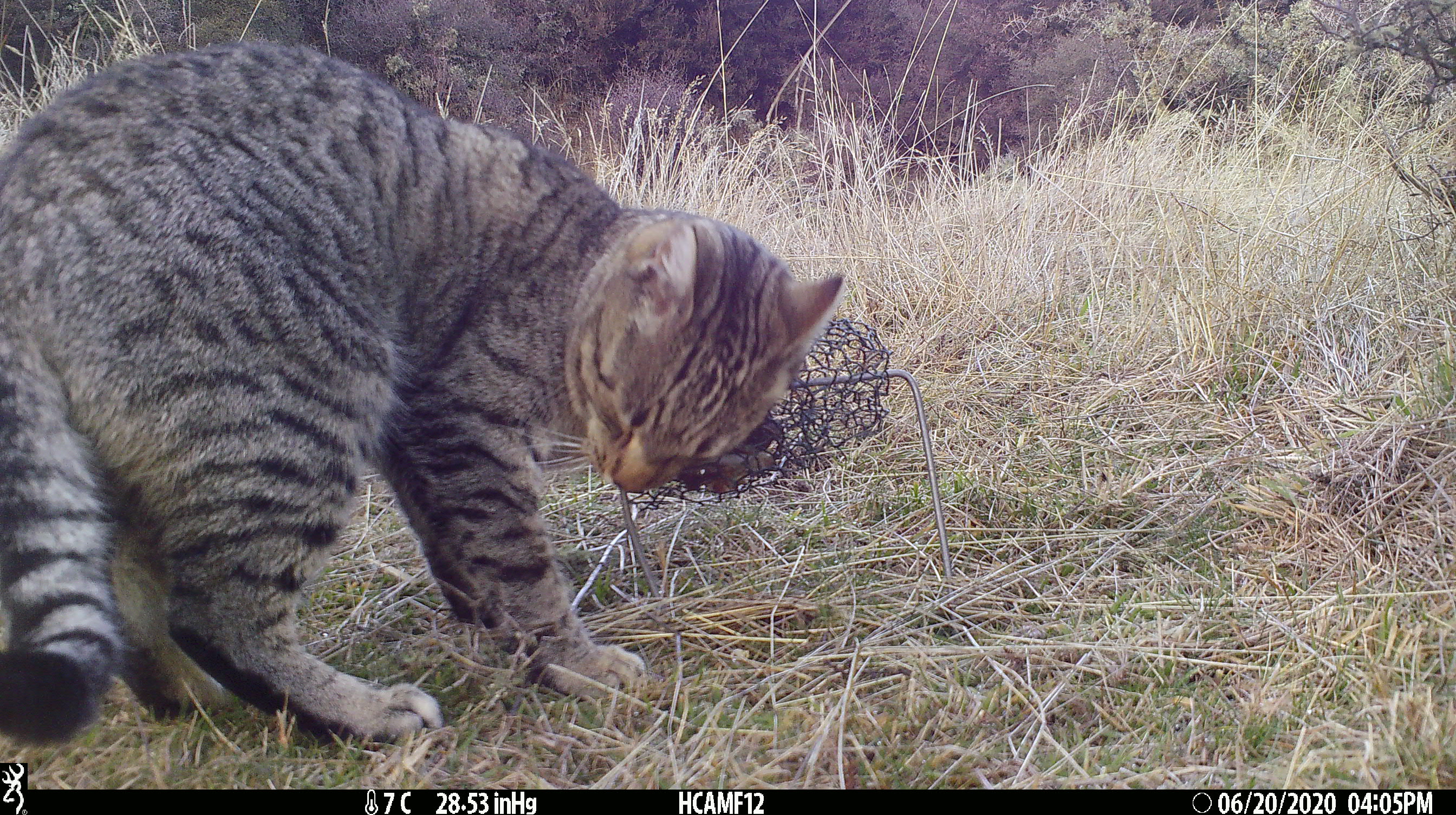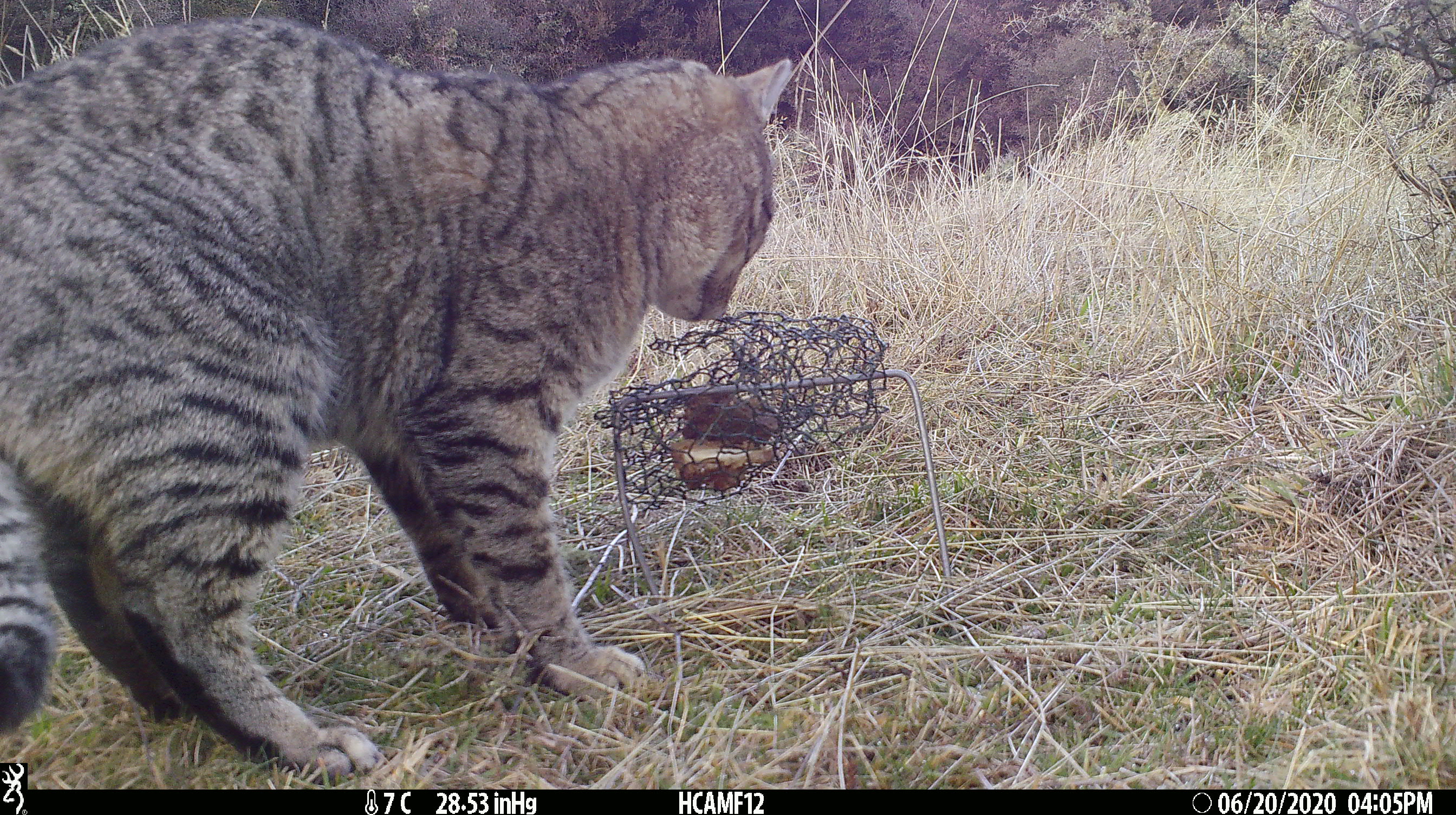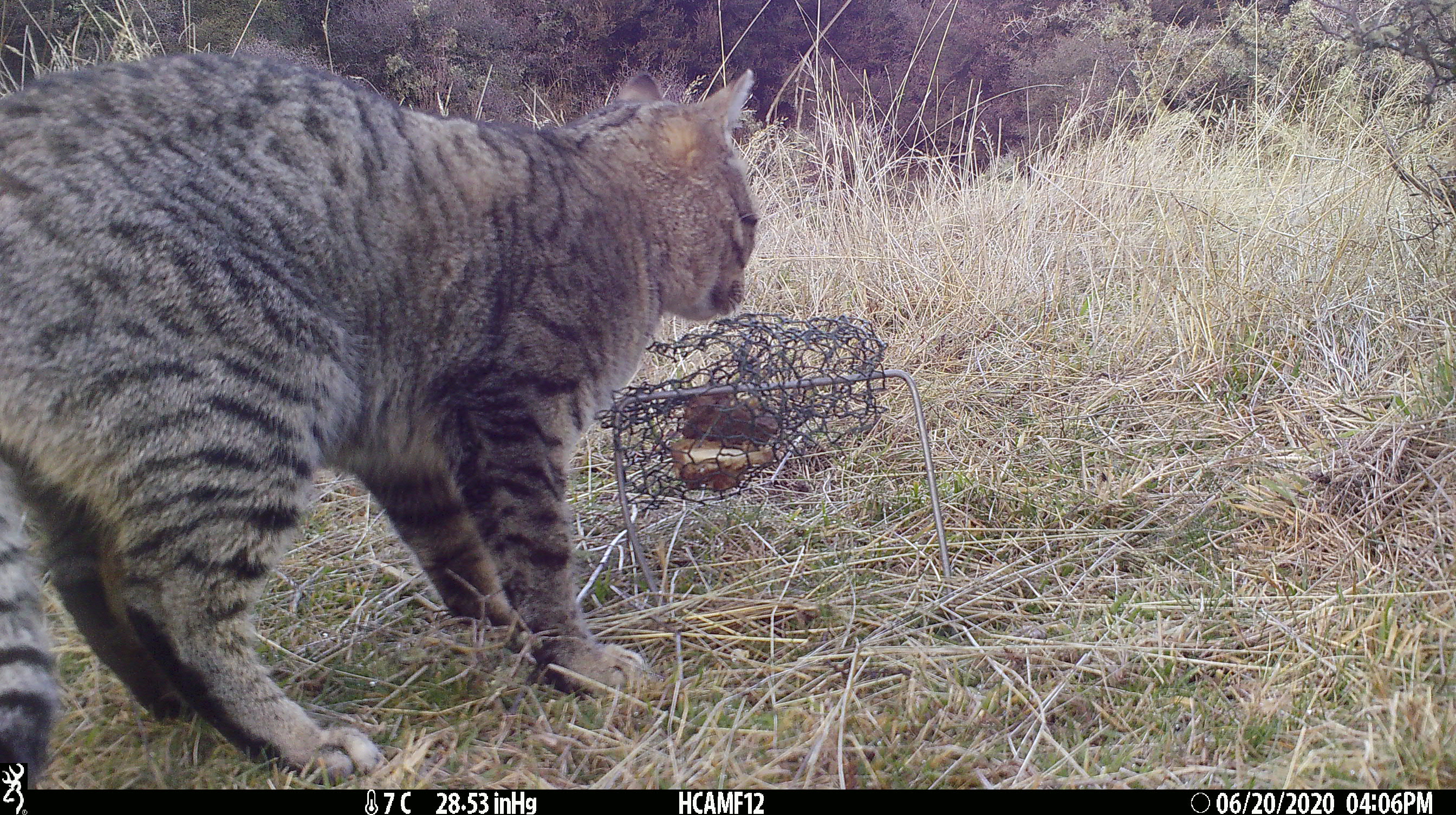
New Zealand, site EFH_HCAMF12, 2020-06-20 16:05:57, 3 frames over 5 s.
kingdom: Animalia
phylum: Chordata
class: Mammalia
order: Carnivora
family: Felidae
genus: Felis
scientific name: Felis catus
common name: domestic cat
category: cat